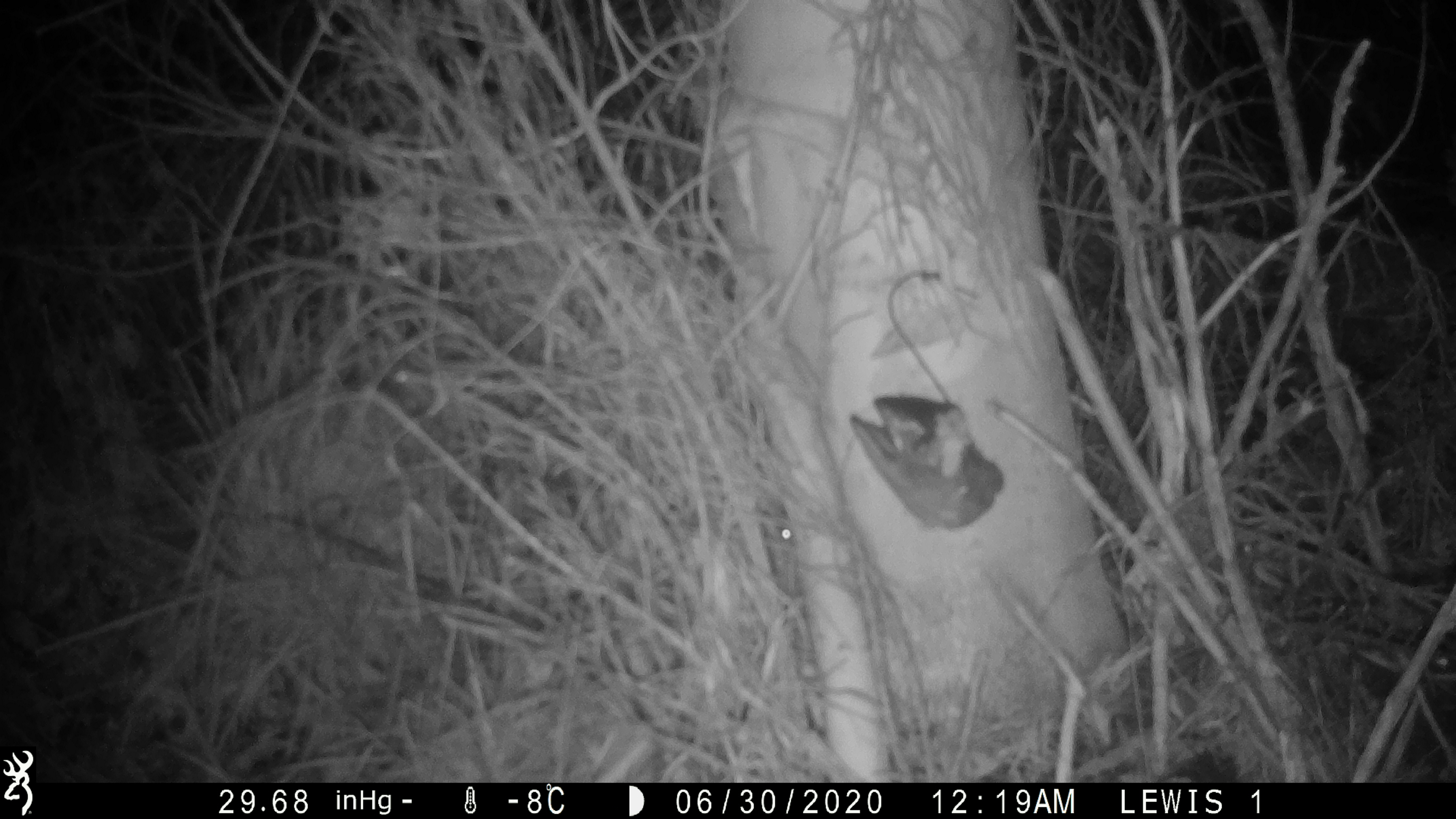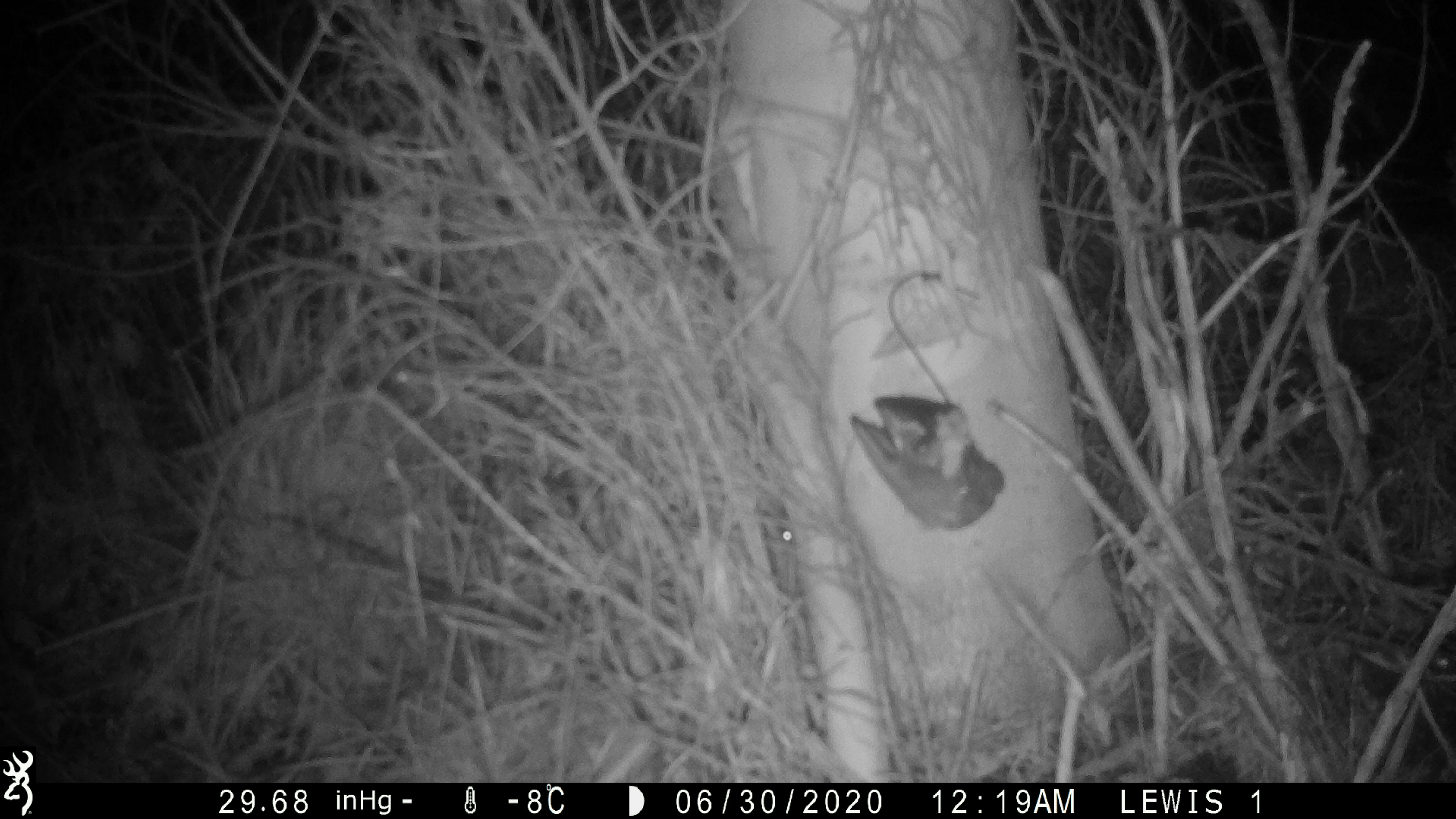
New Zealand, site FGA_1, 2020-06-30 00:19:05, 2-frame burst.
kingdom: Animalia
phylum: Chordata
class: Mammalia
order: Rodentia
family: Muridae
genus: Mus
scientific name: Mus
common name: mouse